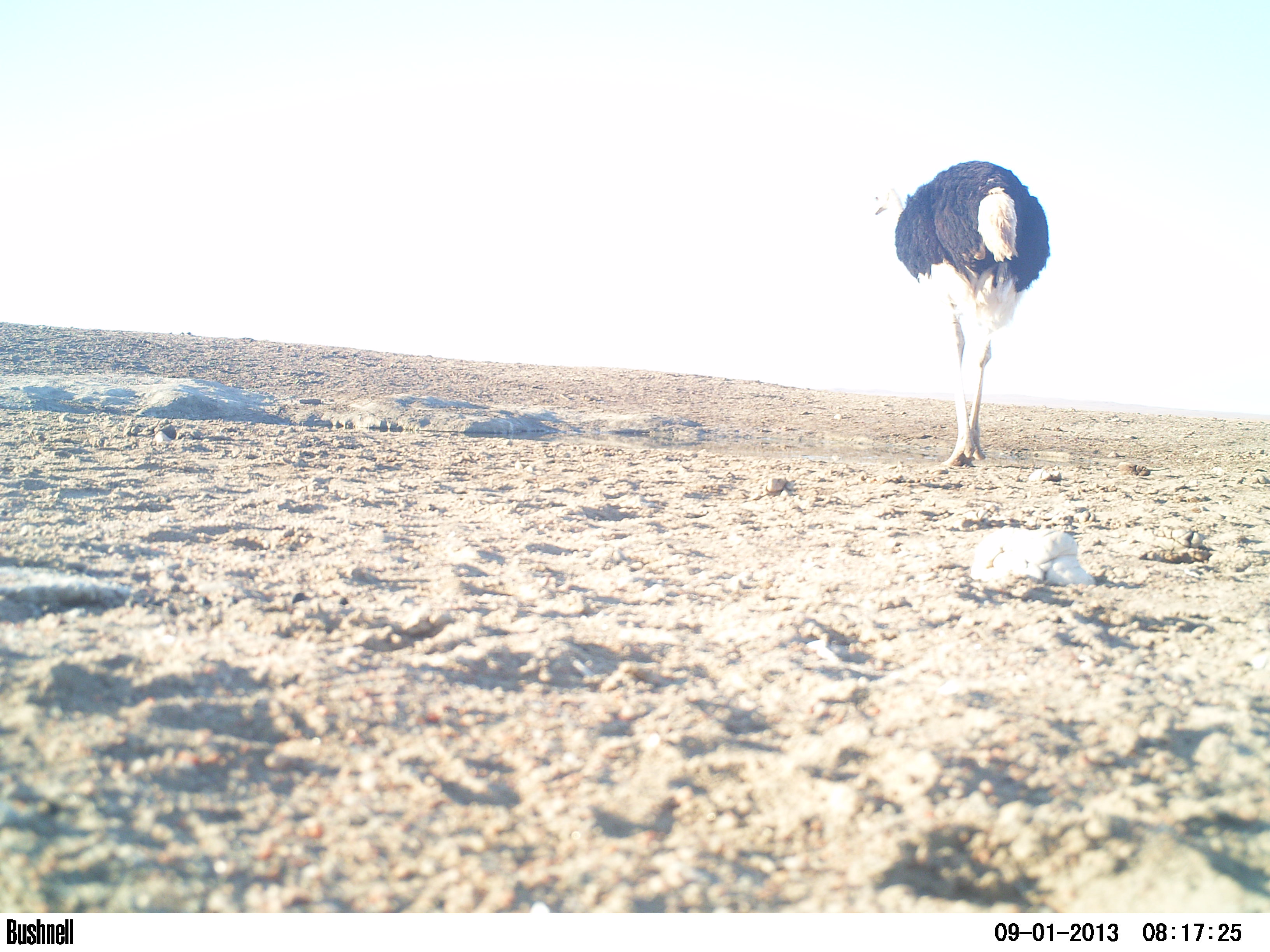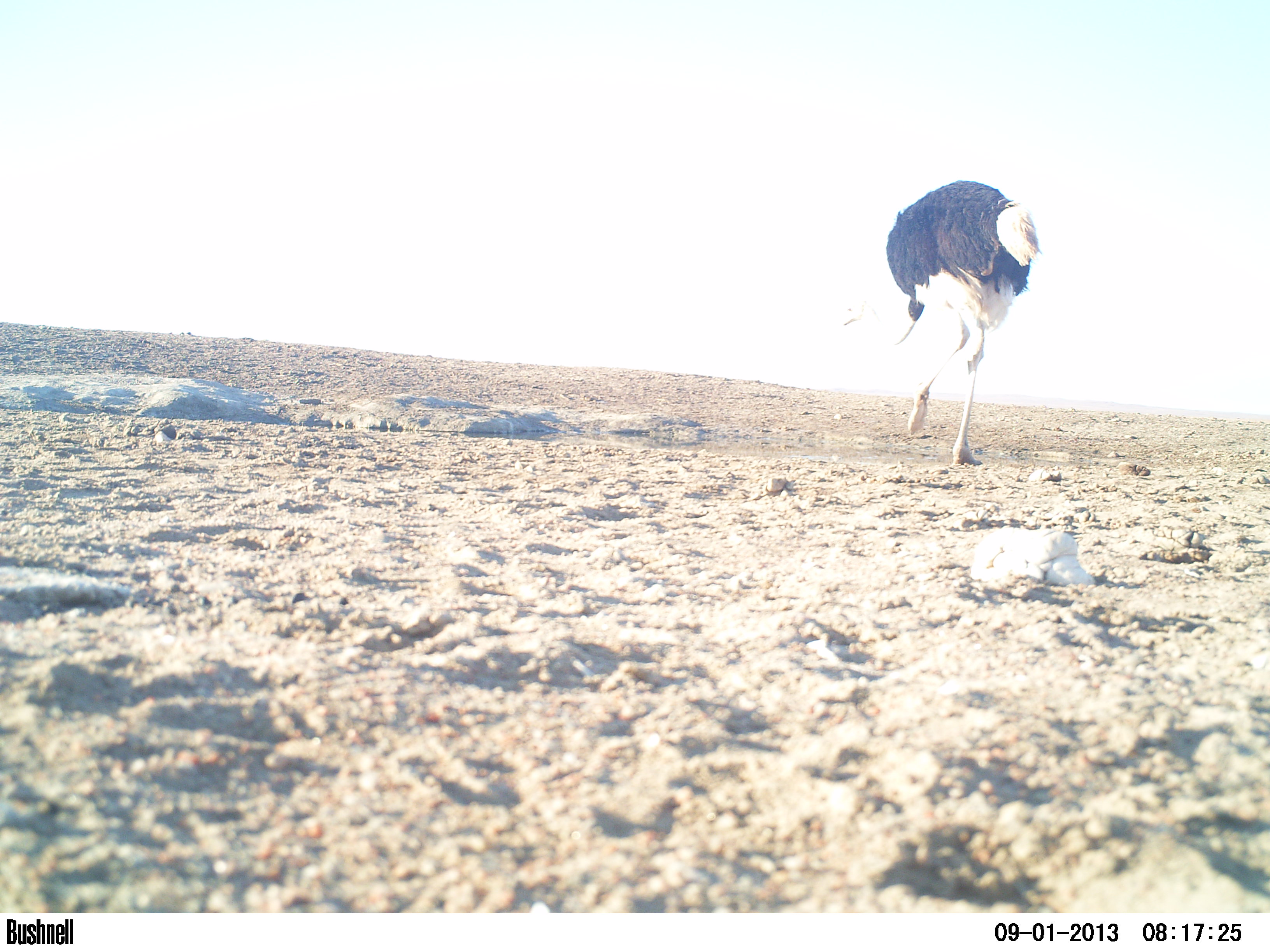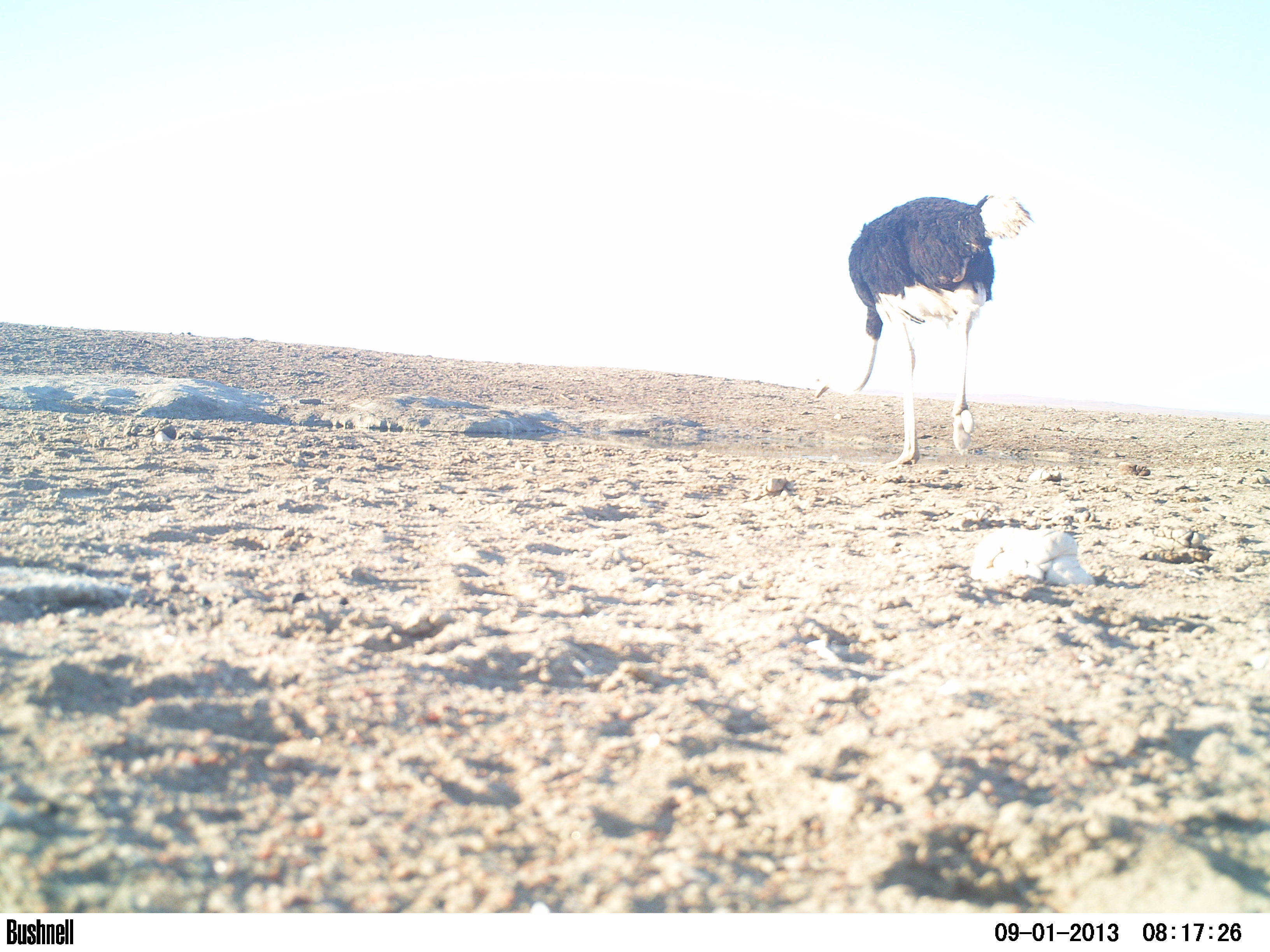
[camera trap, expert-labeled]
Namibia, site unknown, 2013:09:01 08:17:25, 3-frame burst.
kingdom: Animalia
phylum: Chordata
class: Aves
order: Struthioniformes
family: Struthionidae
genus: Struthio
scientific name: Struthio camelus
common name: common ostrich